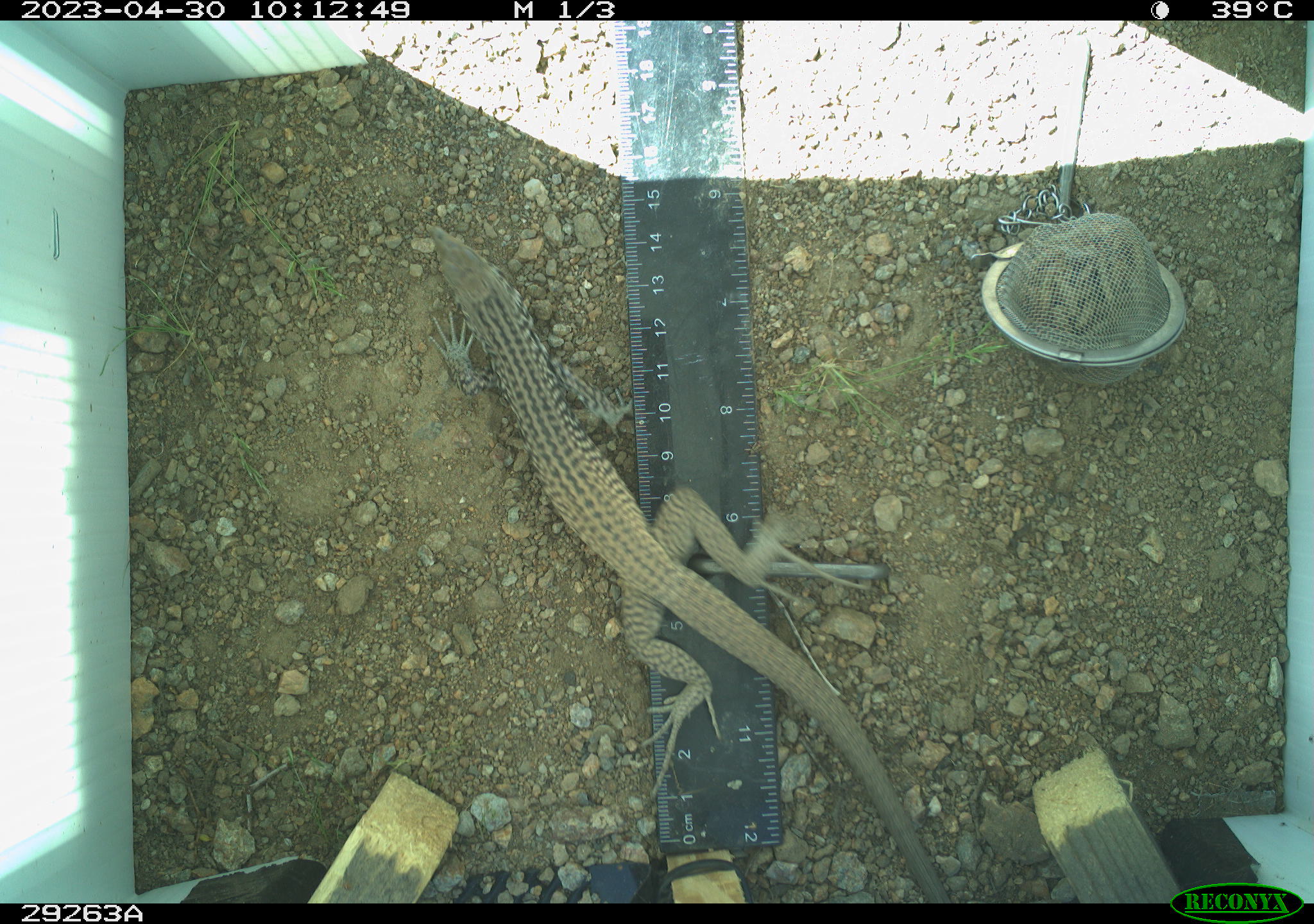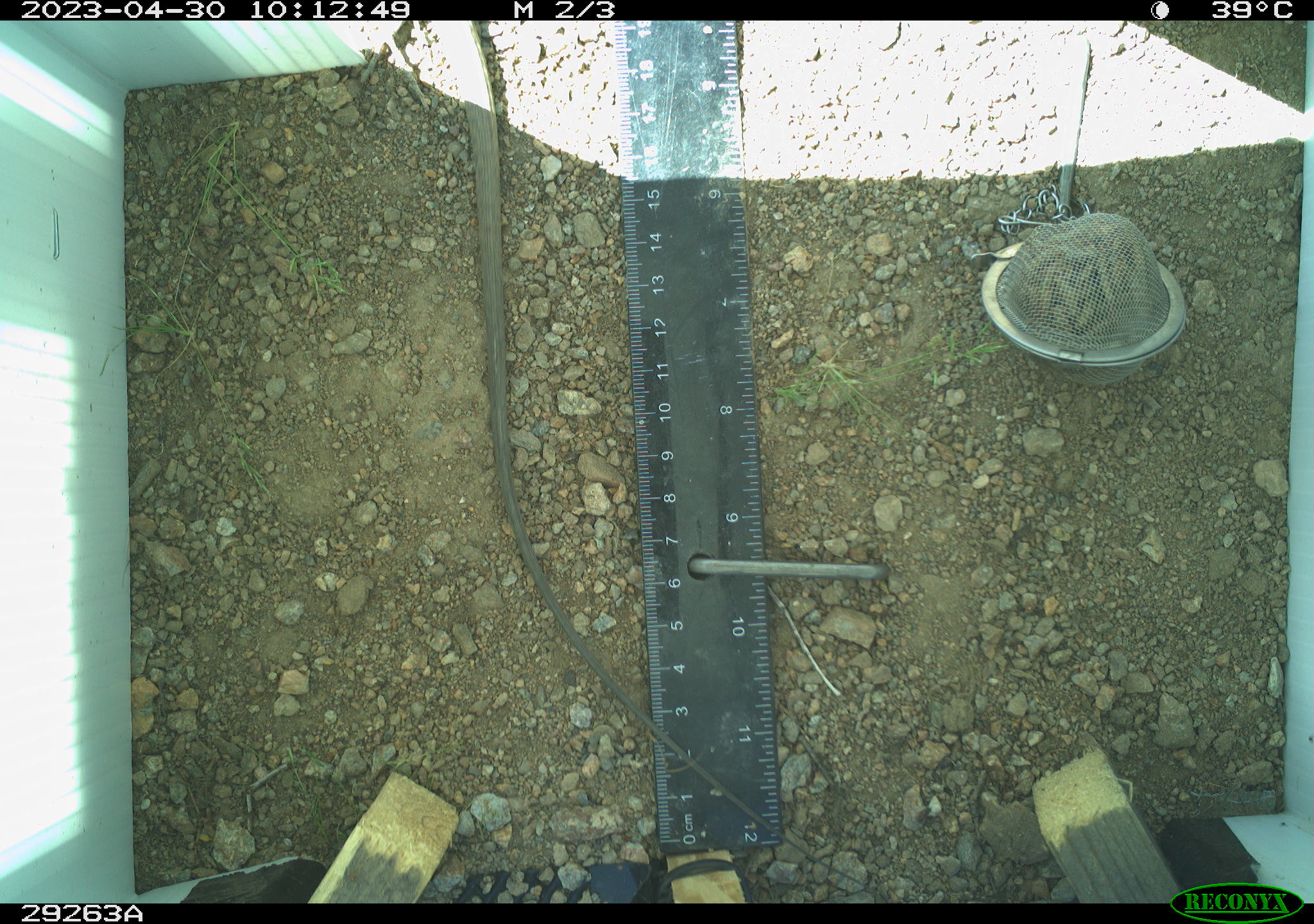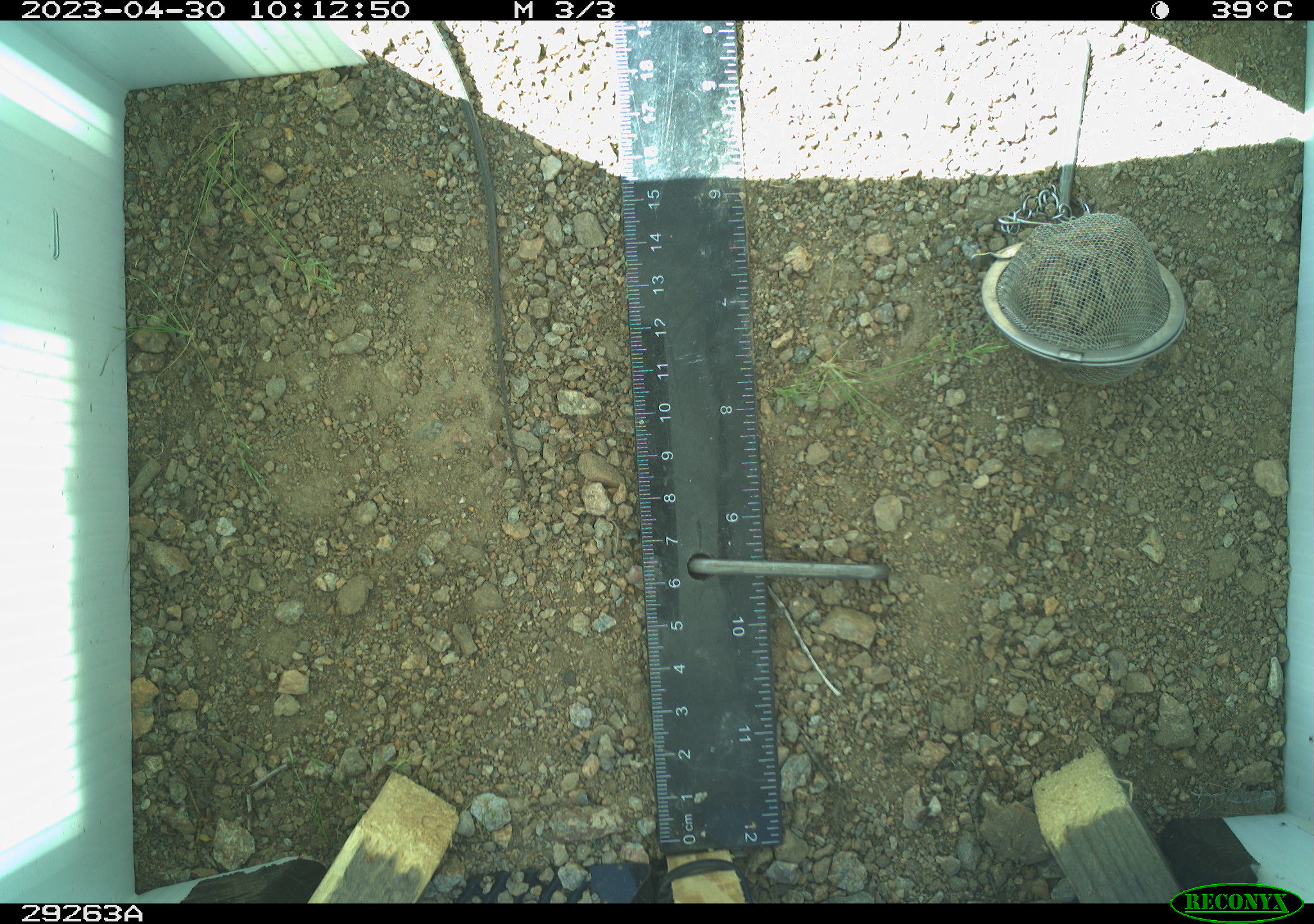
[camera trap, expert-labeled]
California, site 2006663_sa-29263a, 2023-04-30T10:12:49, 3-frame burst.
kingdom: Animalia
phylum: Chordata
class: Reptilia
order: Squamata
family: Teiidae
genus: Aspidoscelis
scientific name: Aspidoscelis tigris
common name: western whiptail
Western whiptail (Aspidoscelis tigris).